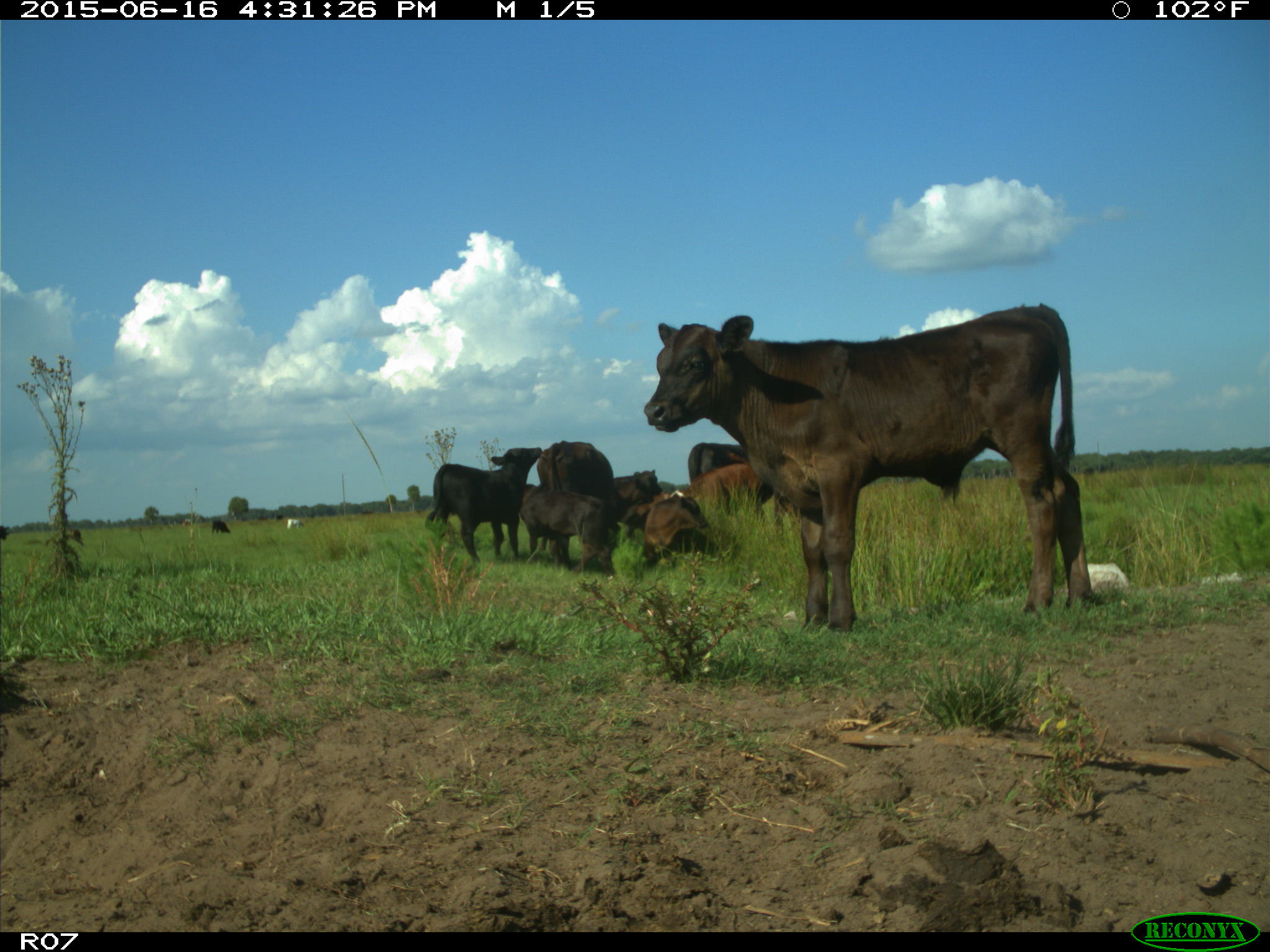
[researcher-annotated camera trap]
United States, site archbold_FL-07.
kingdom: Animalia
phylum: Chordata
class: Mammalia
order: Artiodactyla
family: Bovidae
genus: Bos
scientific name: Bos taurus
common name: domestic cow